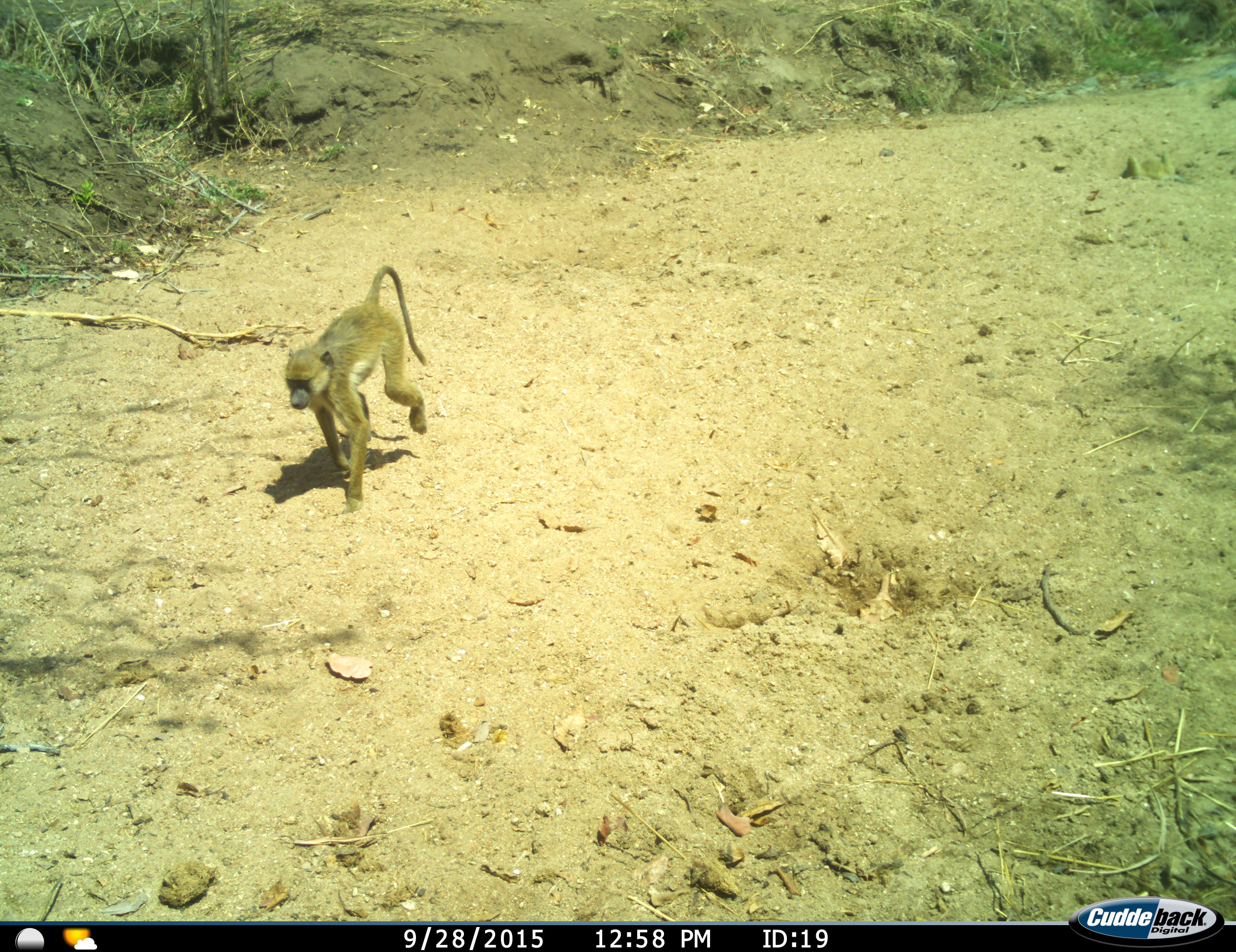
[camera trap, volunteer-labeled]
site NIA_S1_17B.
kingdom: Animalia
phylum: Chordata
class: Mammalia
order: Primates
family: Cercopithecidae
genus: Papio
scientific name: Papio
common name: baboon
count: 1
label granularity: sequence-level